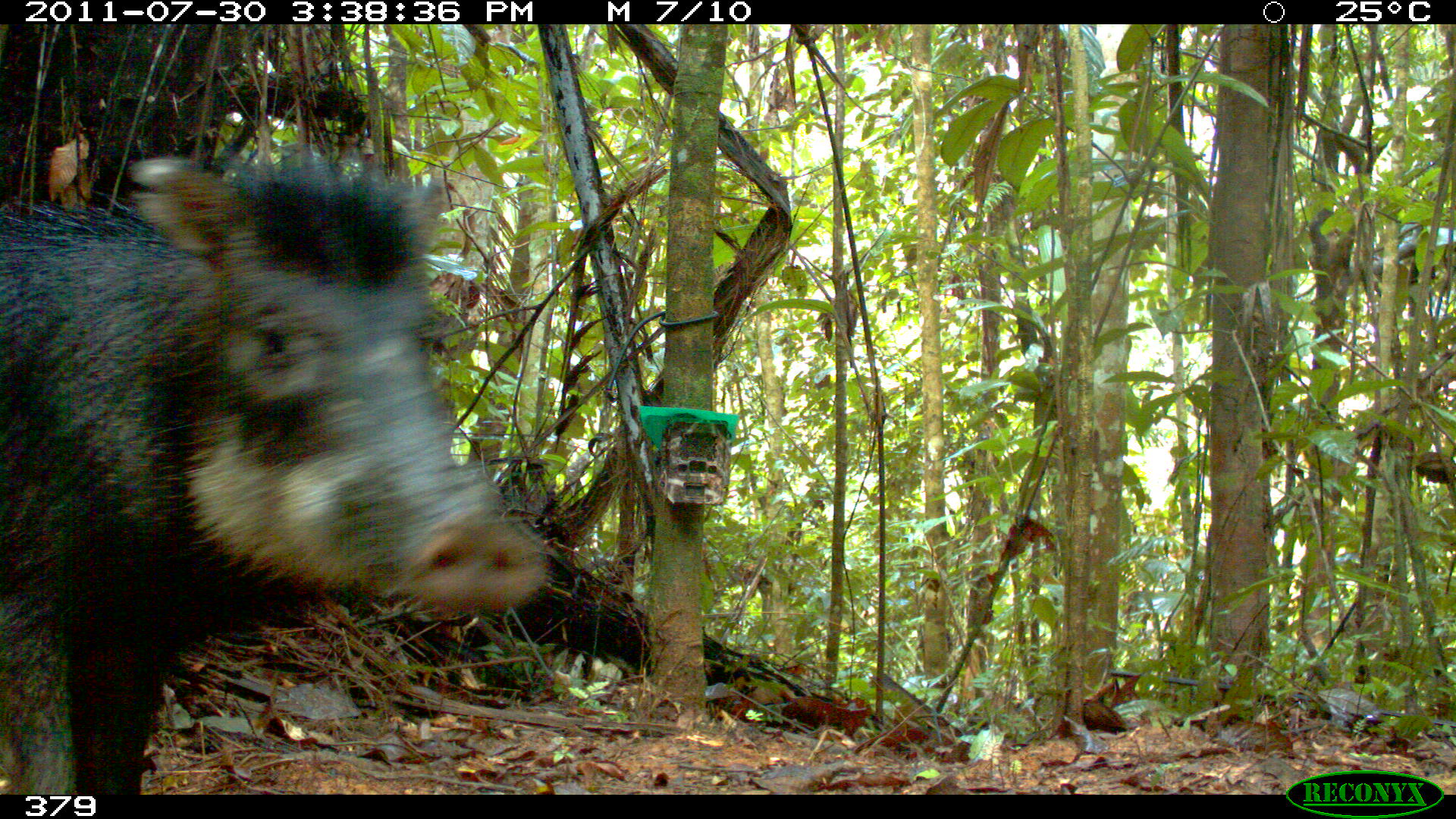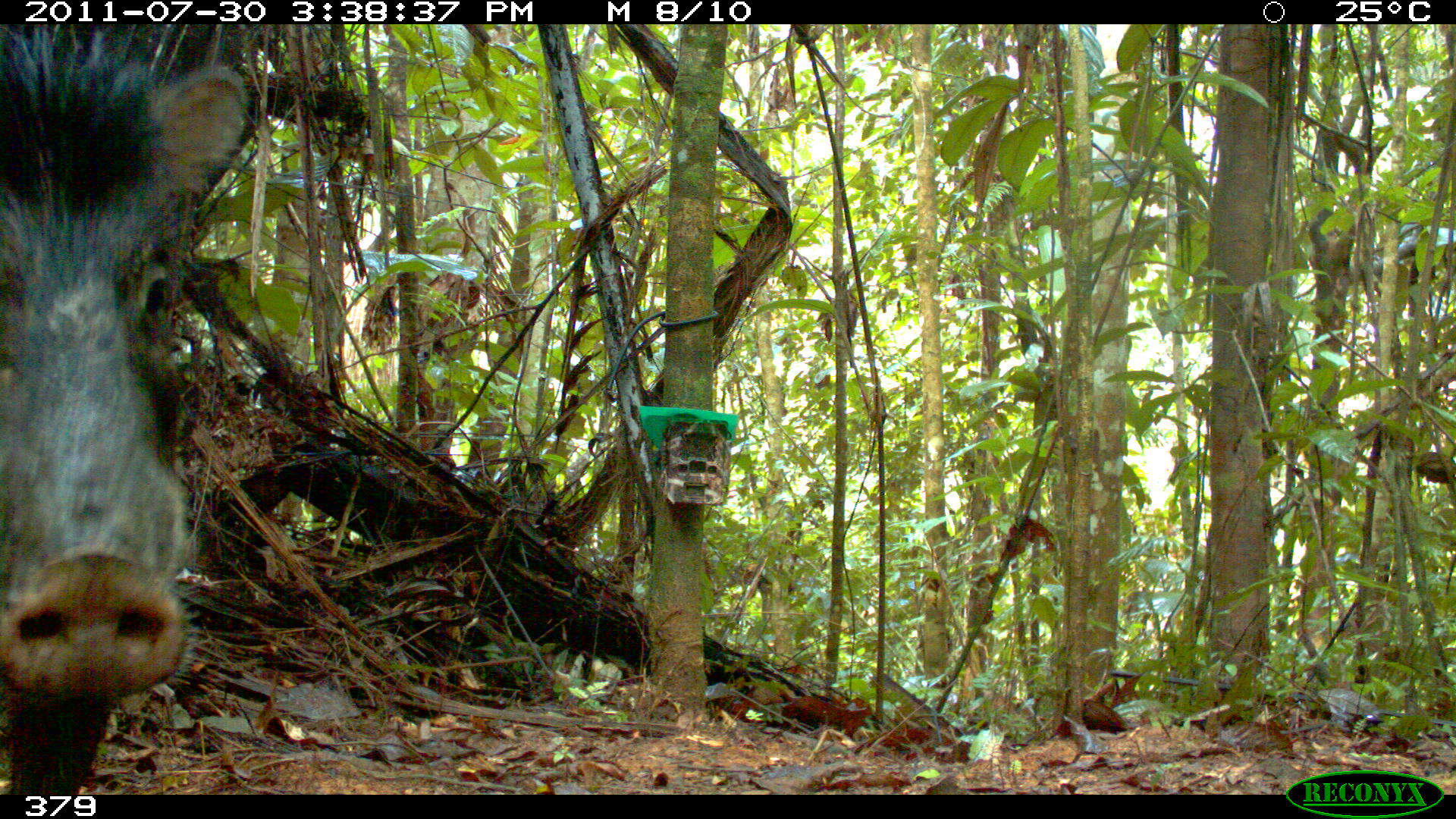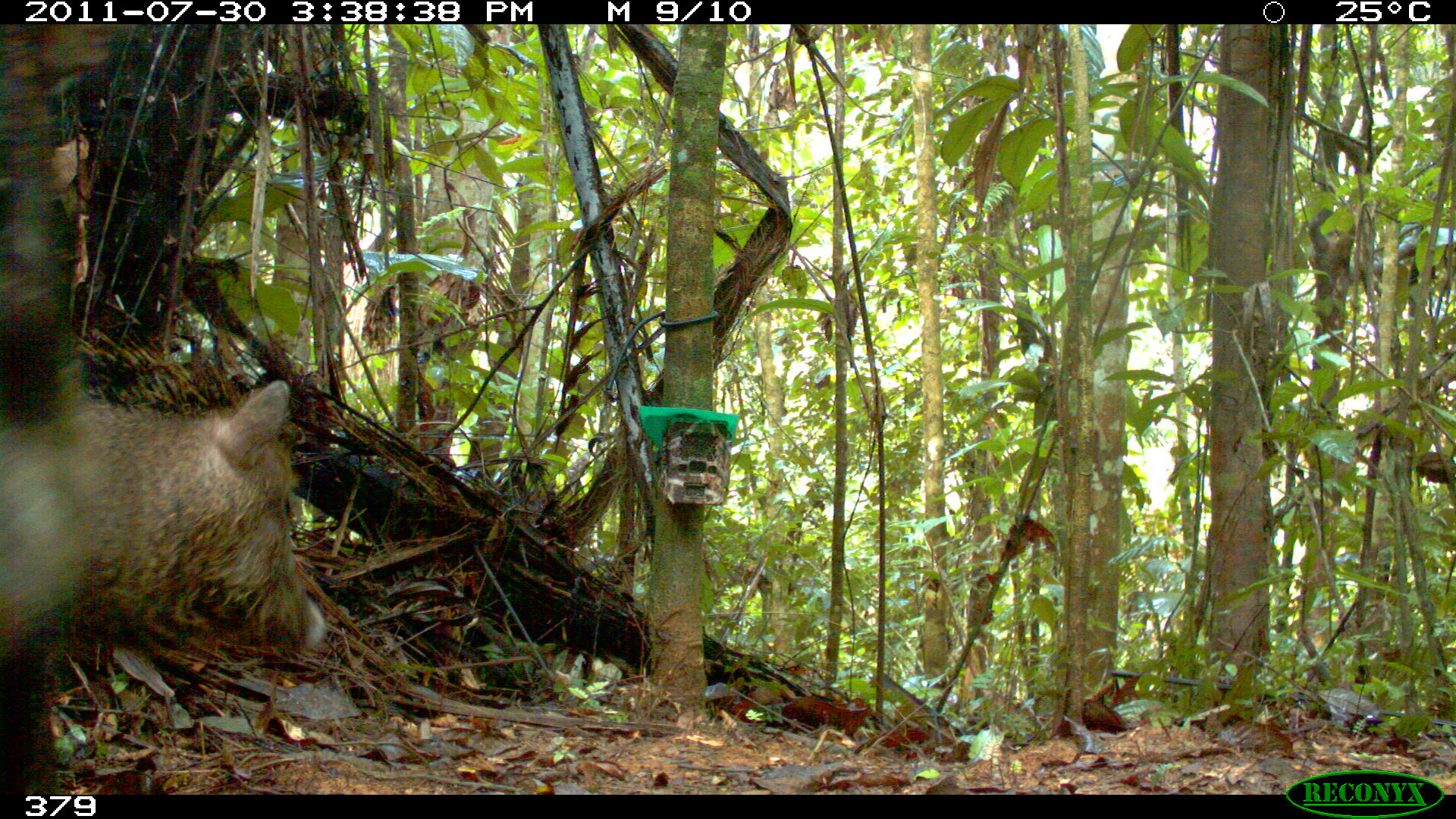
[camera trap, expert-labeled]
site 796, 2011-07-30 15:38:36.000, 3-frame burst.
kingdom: Animalia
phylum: Chordata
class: Mammalia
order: Artiodactyla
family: Tayassuidae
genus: Tayassu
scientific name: Tayassu pecari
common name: white-lipped peccary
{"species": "Tayassu pecari (white-lipped peccary)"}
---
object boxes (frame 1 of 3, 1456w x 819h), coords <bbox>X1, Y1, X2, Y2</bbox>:
tayassu pecari: <bbox>0, 143, 546, 795</bbox>